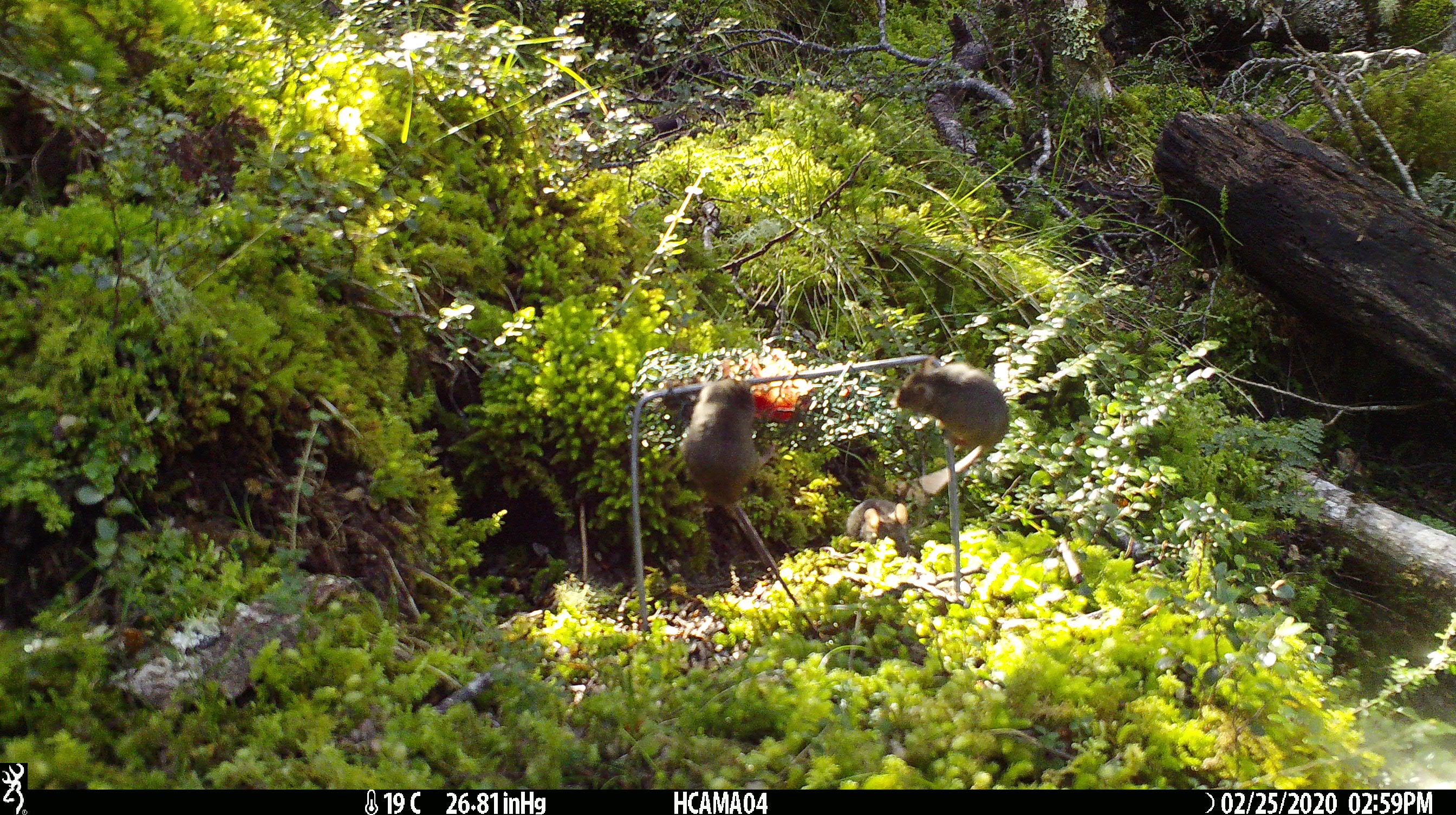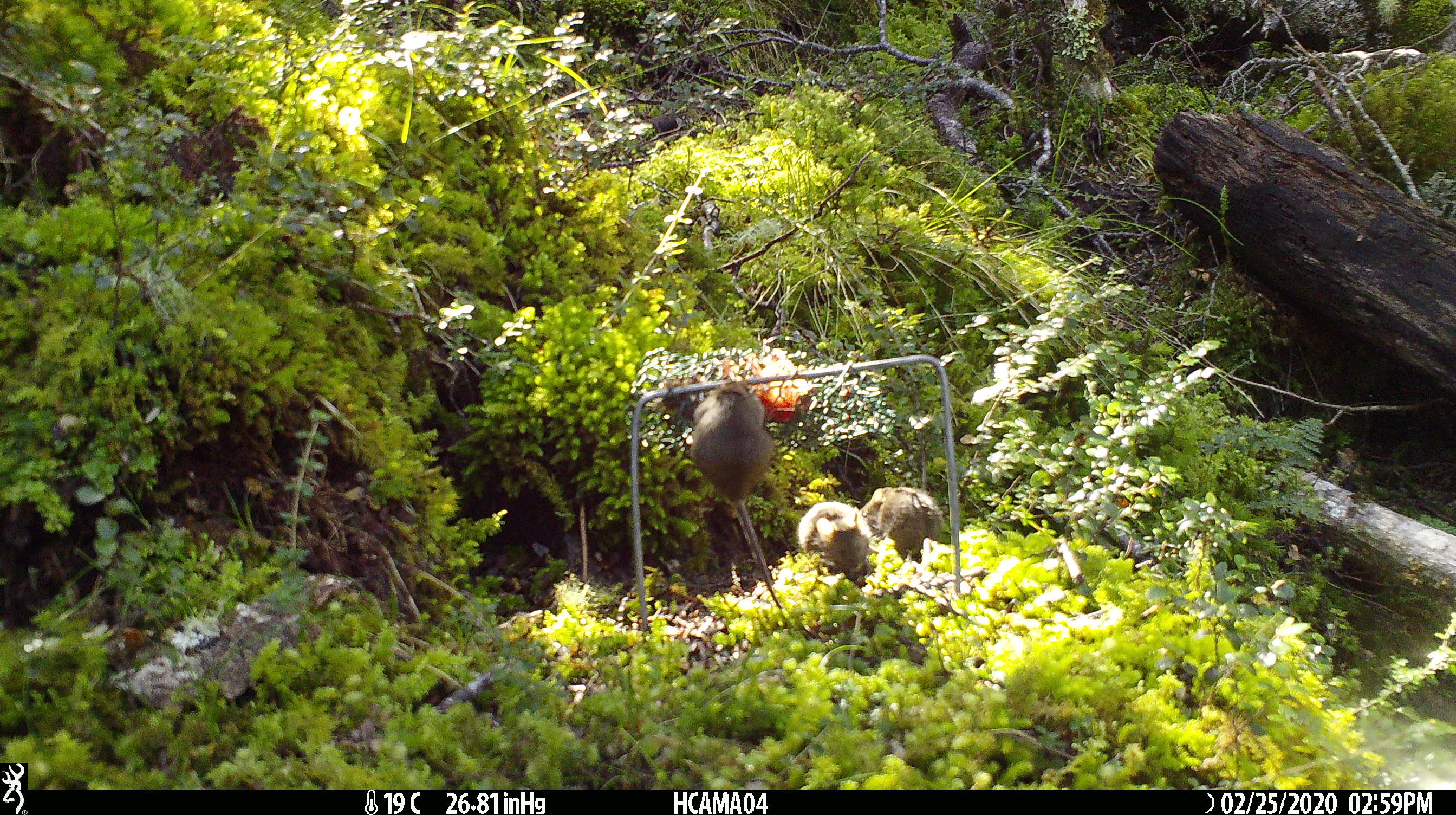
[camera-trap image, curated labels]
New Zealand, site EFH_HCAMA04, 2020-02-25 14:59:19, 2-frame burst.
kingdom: Animalia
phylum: Chordata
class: Mammalia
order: Rodentia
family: Muridae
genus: Mus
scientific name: Mus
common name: mouse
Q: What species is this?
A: Mouse (Mus).